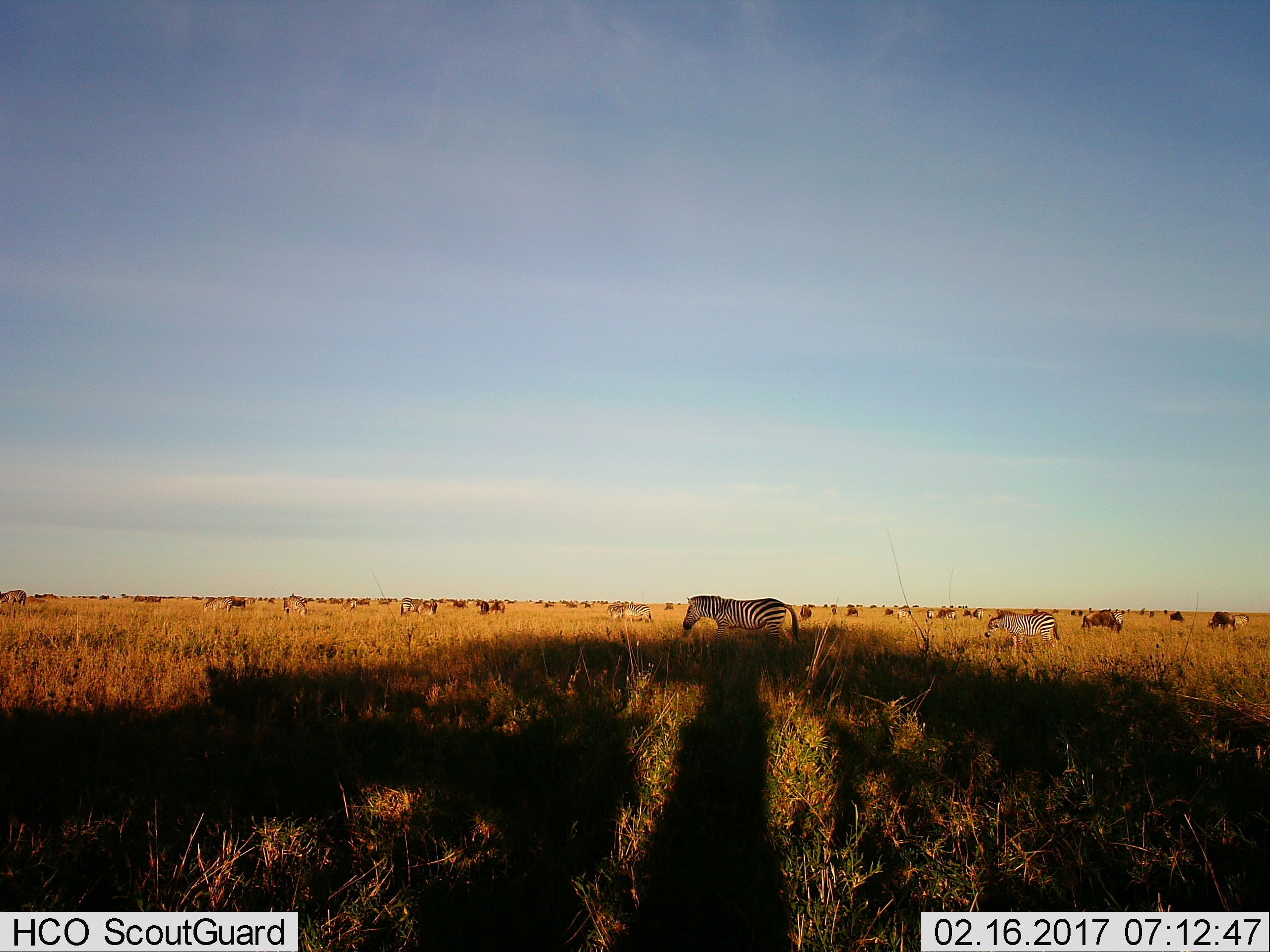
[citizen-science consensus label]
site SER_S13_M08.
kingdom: Animalia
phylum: Chordata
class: Mammalia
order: Artiodactyla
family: Bovidae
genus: Connochaetes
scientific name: Connochaetes taurinus taurinus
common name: blue wildebeest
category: wildebeestblue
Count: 11-50.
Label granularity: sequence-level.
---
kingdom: Animalia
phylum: Chordata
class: Mammalia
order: Perissodactyla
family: Equidae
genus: Equus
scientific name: Equus quagga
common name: plains zebra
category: zebraplains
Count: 11-50.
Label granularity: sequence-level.